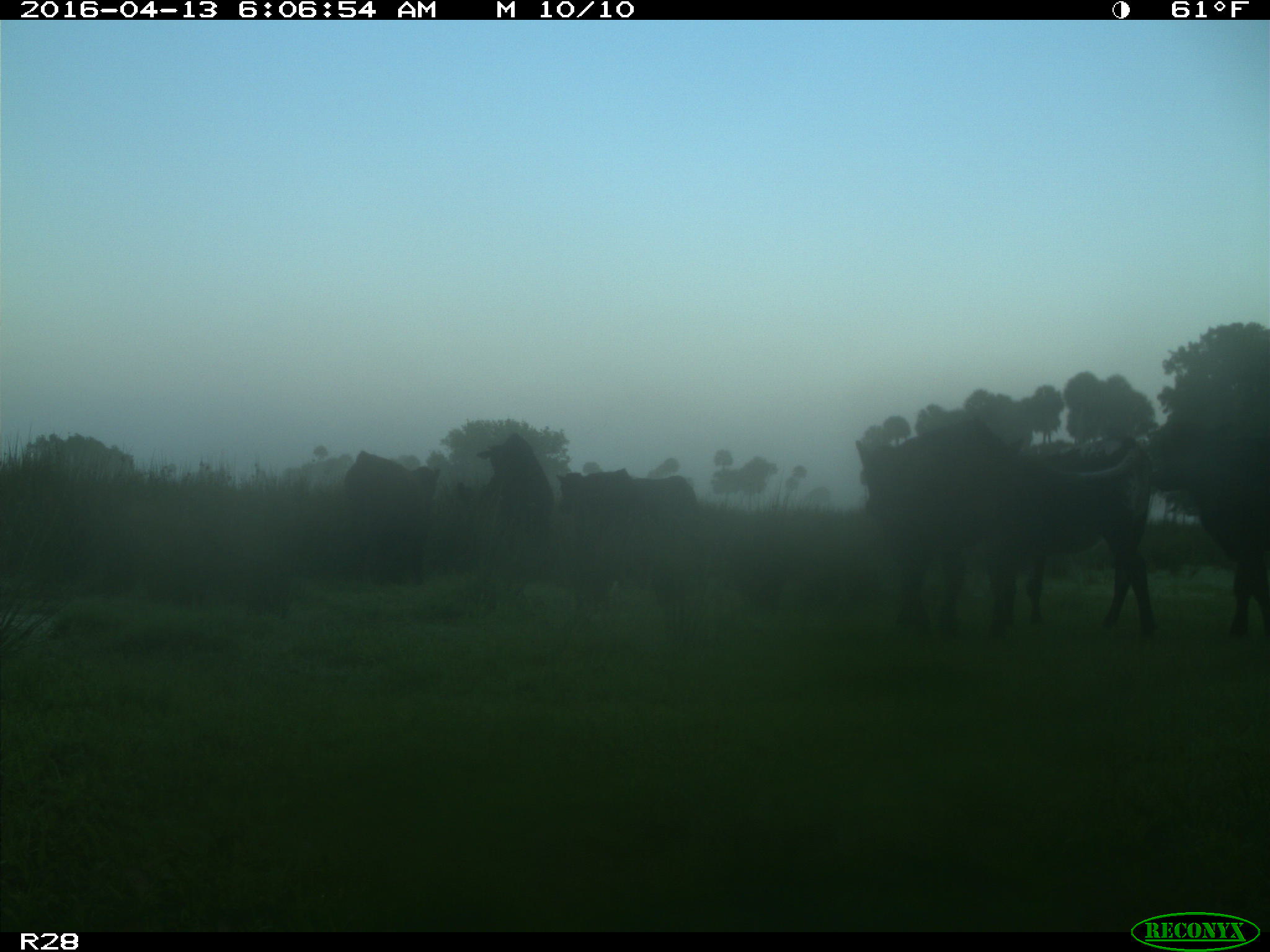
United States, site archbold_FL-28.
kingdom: Animalia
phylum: Chordata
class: Mammalia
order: Artiodactyla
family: Bovidae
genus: Bos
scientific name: Bos taurus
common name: domestic cow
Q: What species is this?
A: Bos taurus (domestic cow).